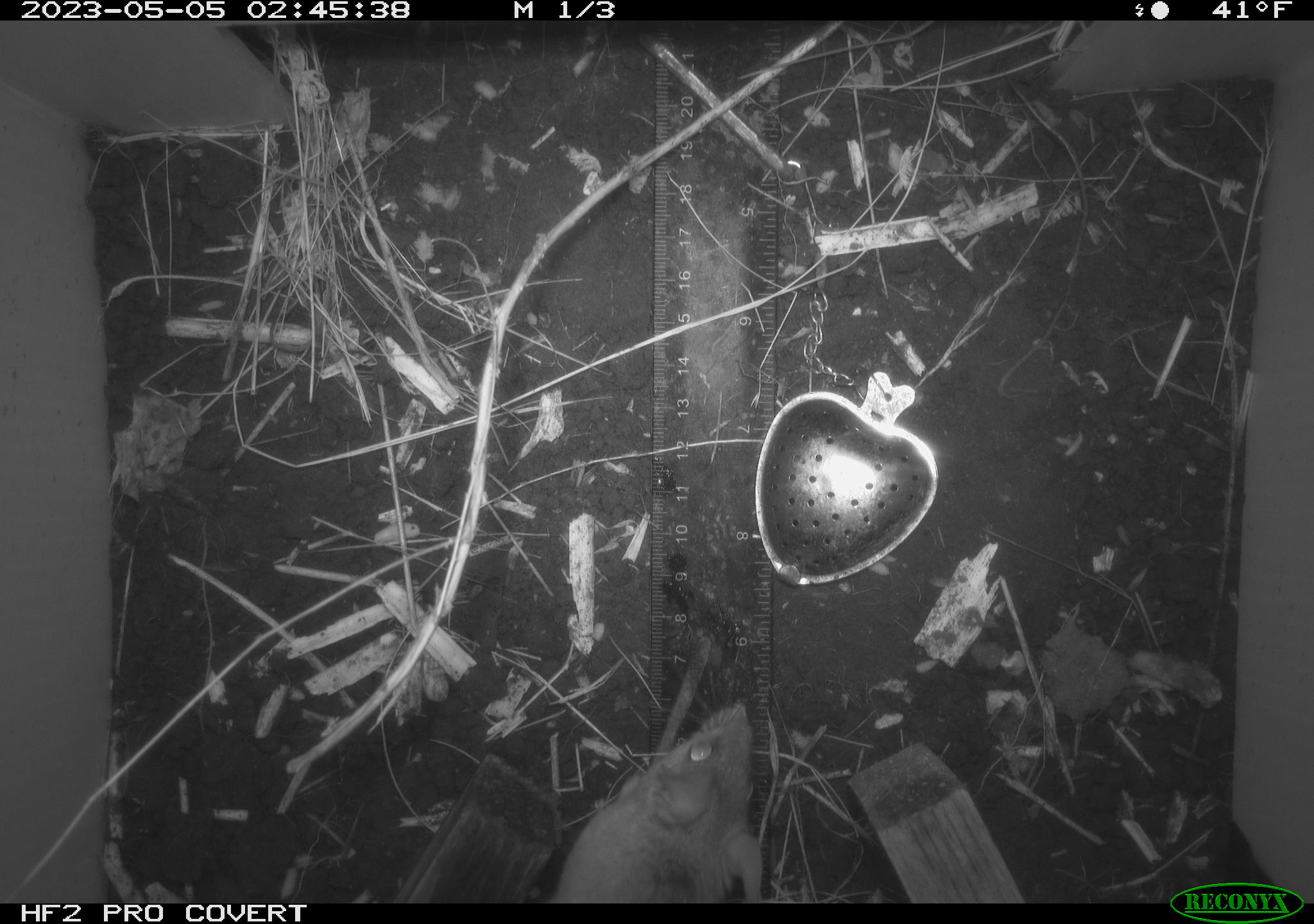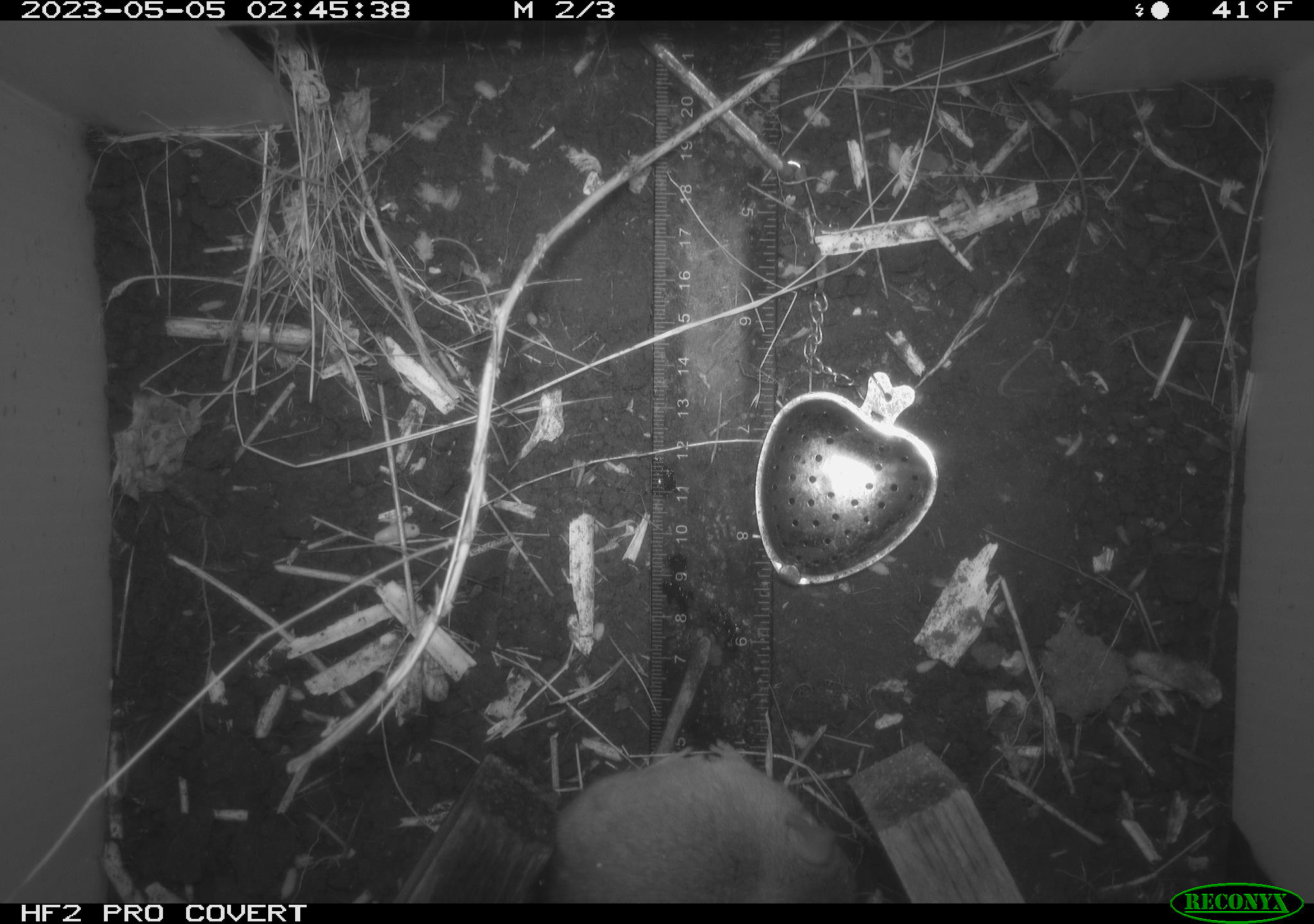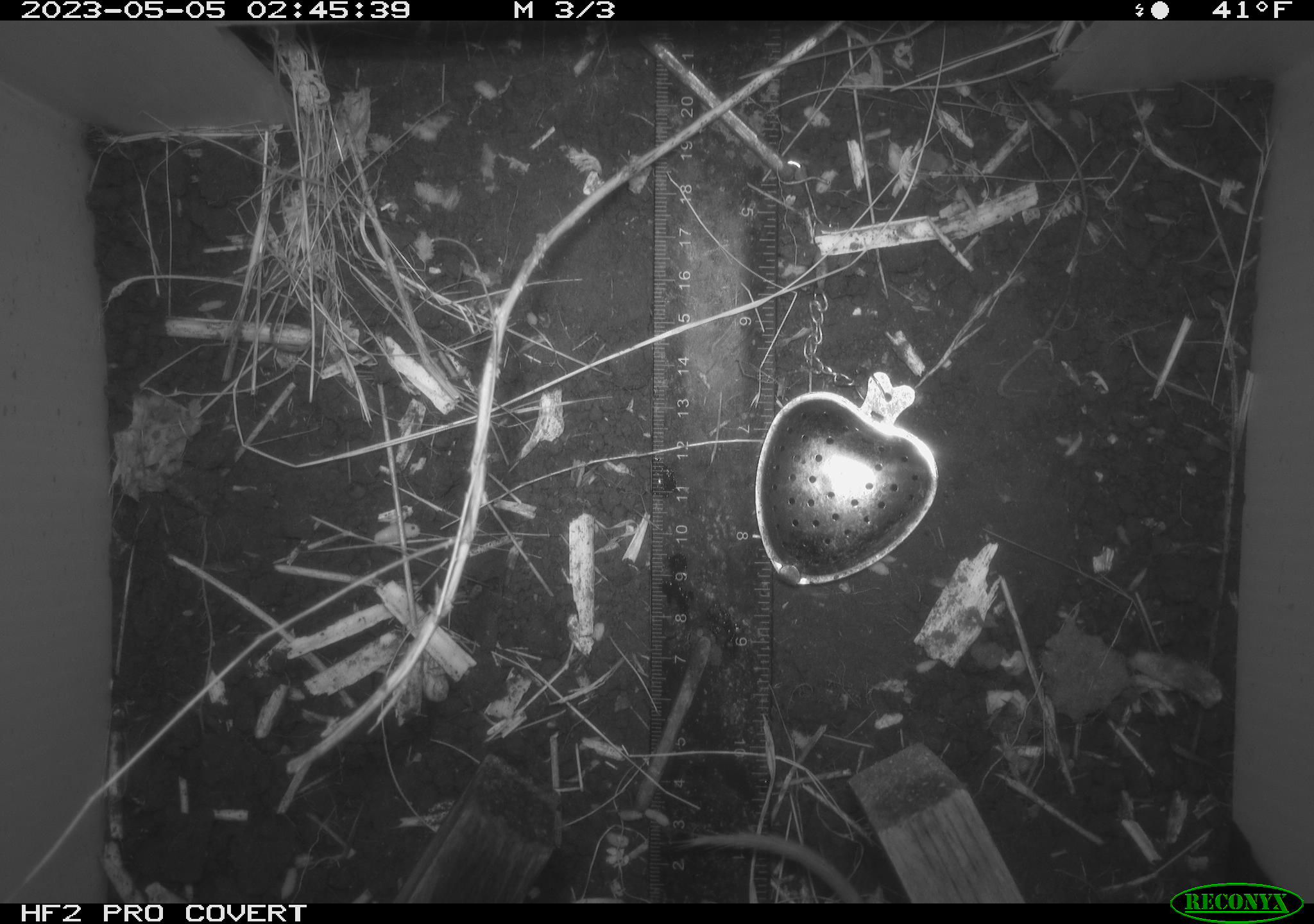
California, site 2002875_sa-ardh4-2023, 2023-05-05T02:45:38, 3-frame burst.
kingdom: Animalia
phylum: Chordata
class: Mammalia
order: Rodentia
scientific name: Rodentia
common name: mouse species